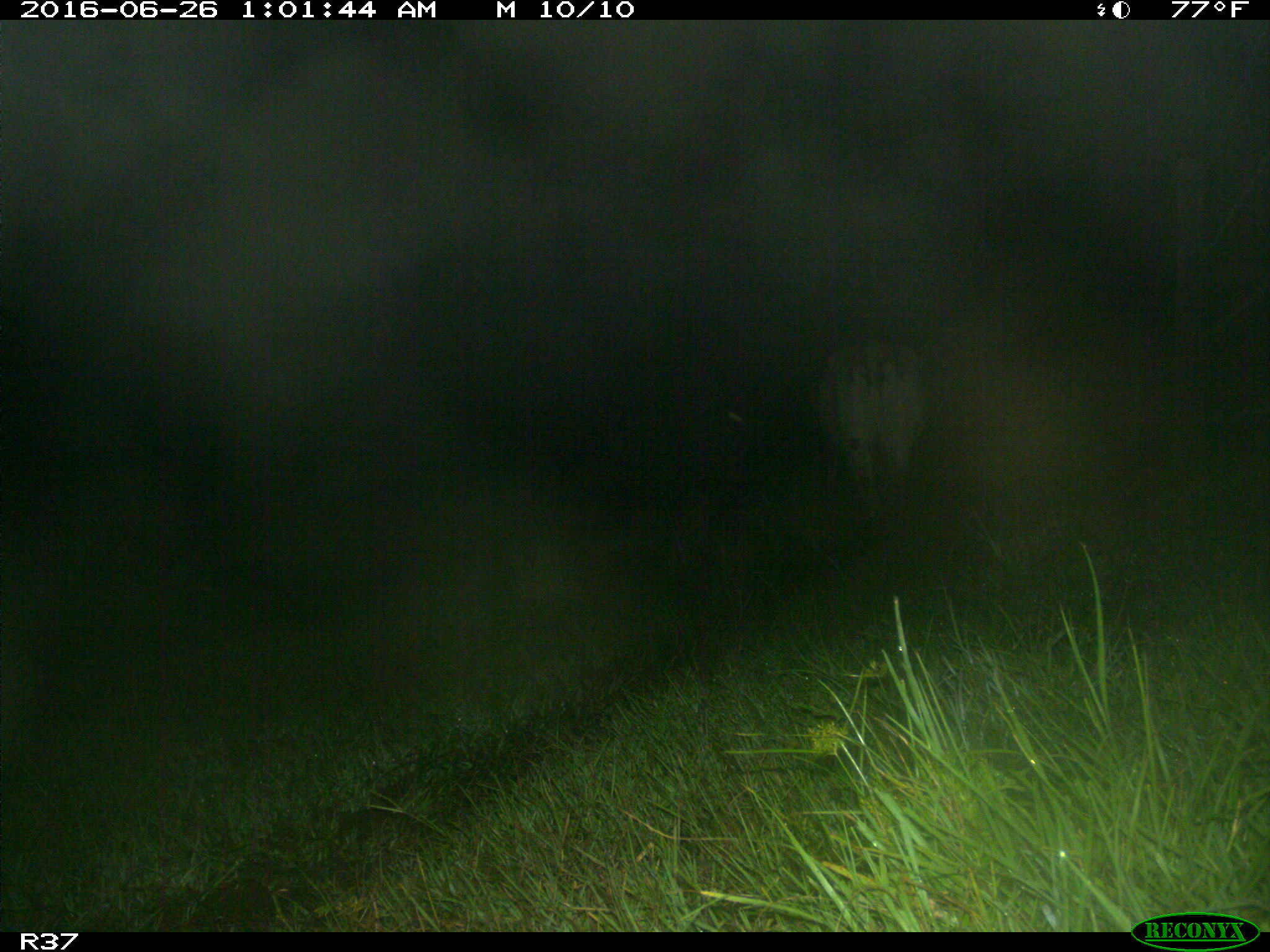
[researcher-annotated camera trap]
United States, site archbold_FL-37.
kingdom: Animalia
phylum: Chordata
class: Mammalia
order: Artiodactyla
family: Bovidae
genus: Bos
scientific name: Bos taurus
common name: domestic cow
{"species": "Bos taurus (domestic cow)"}